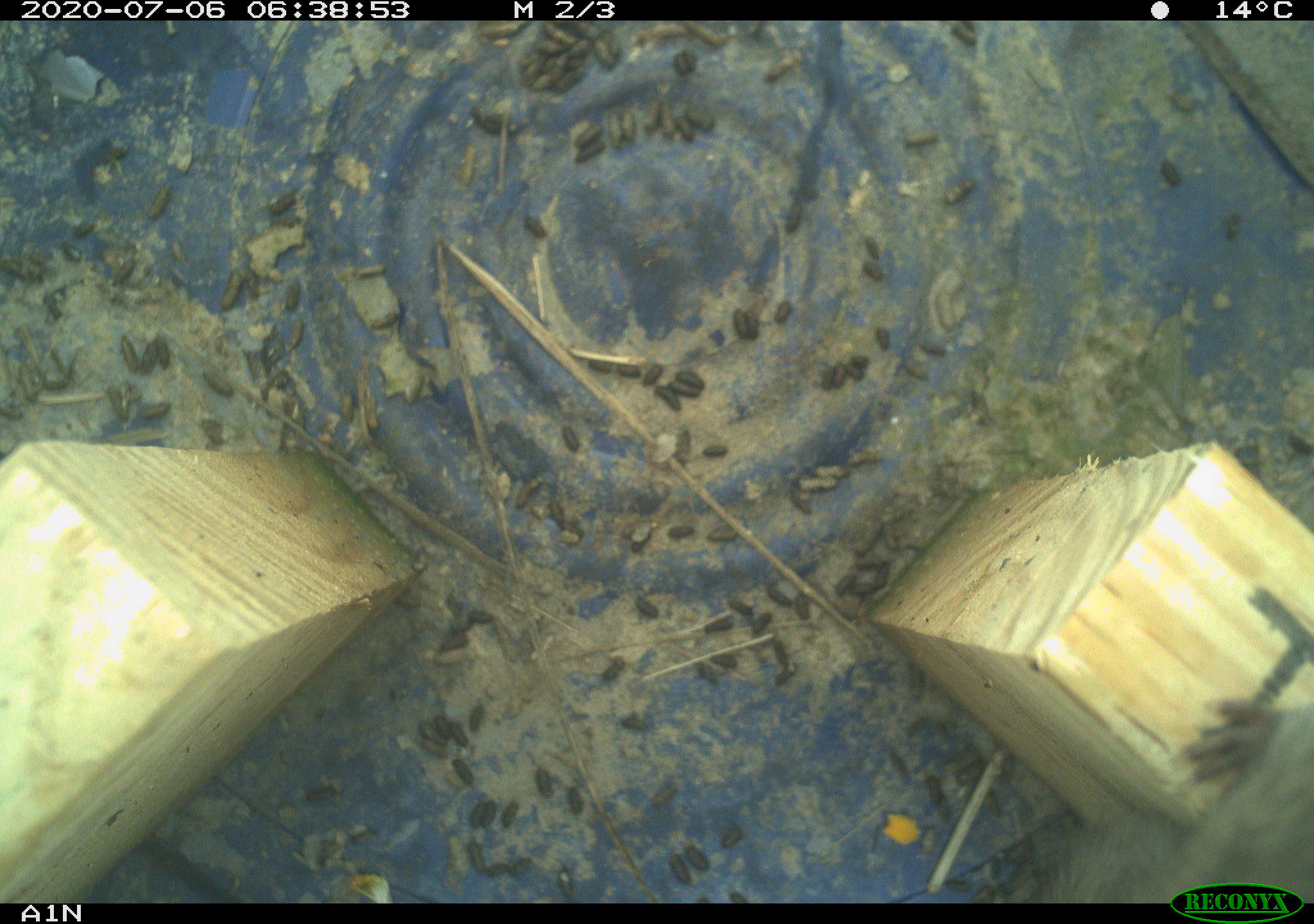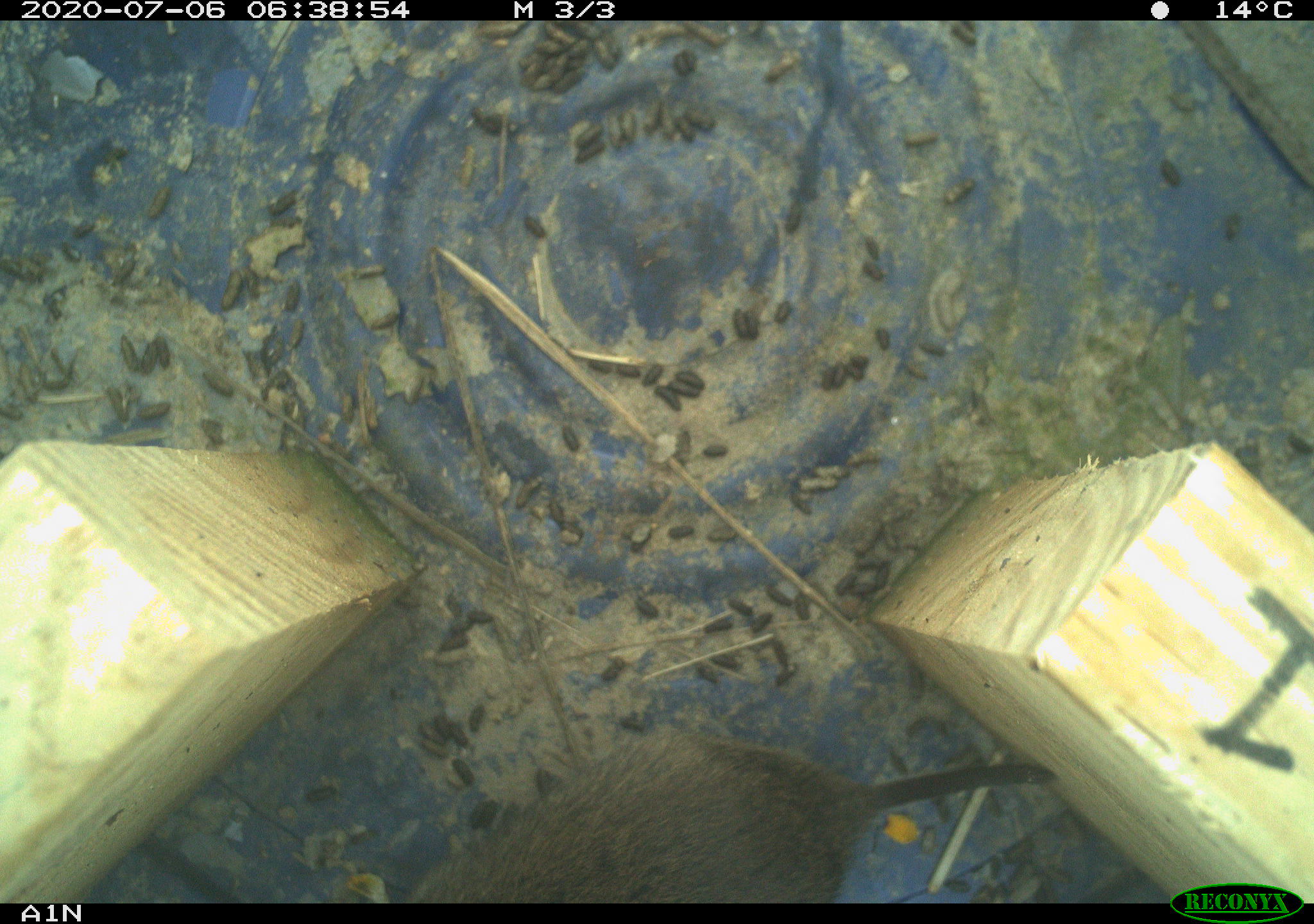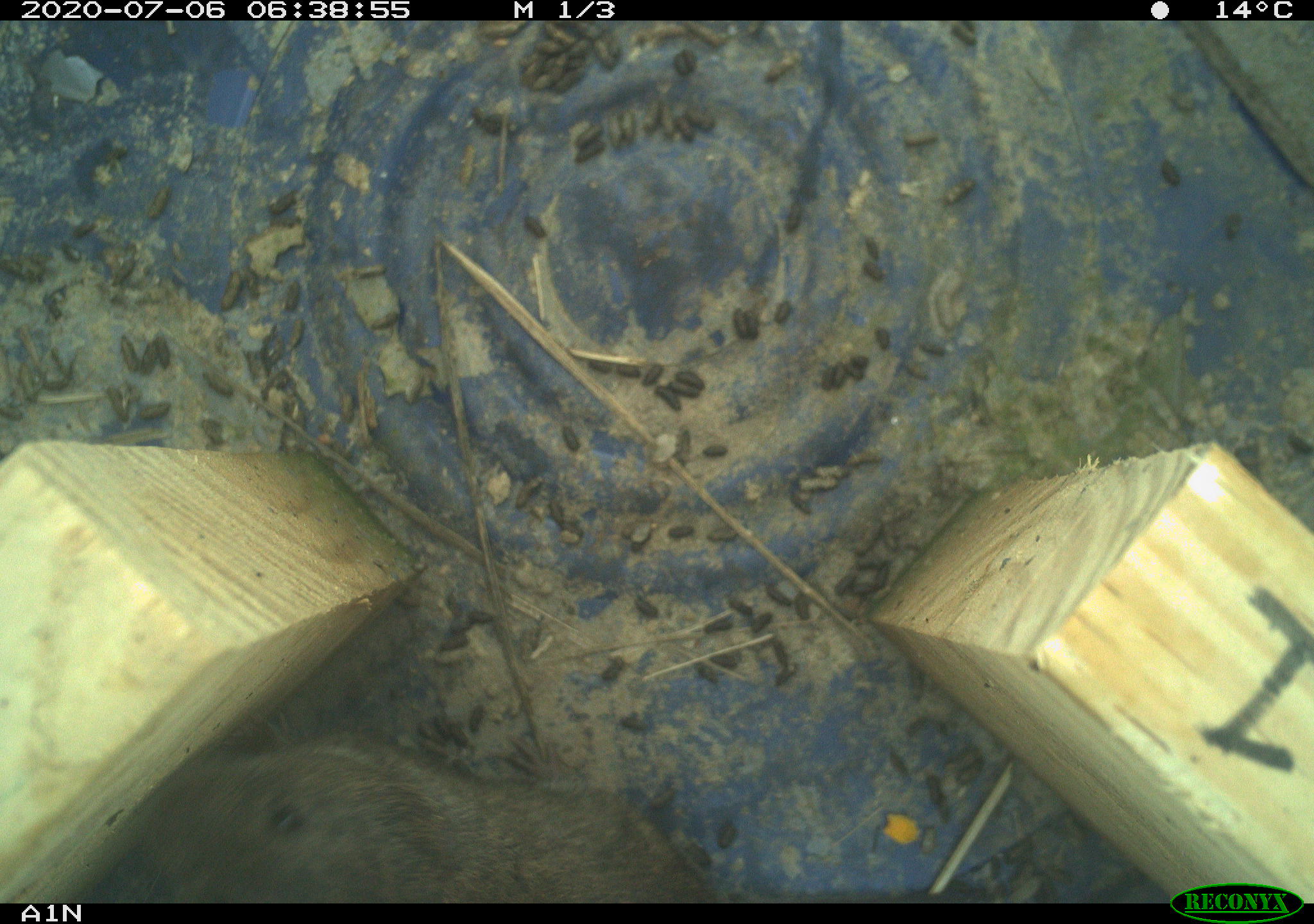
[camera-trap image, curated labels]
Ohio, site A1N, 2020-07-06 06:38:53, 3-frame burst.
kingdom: Animalia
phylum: Chordata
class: Mammalia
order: Rodentia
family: Cricetidae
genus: Microtus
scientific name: Microtus pennsylvanicus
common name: meadow vole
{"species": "meadow vole (Microtus pennsylvanicus)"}